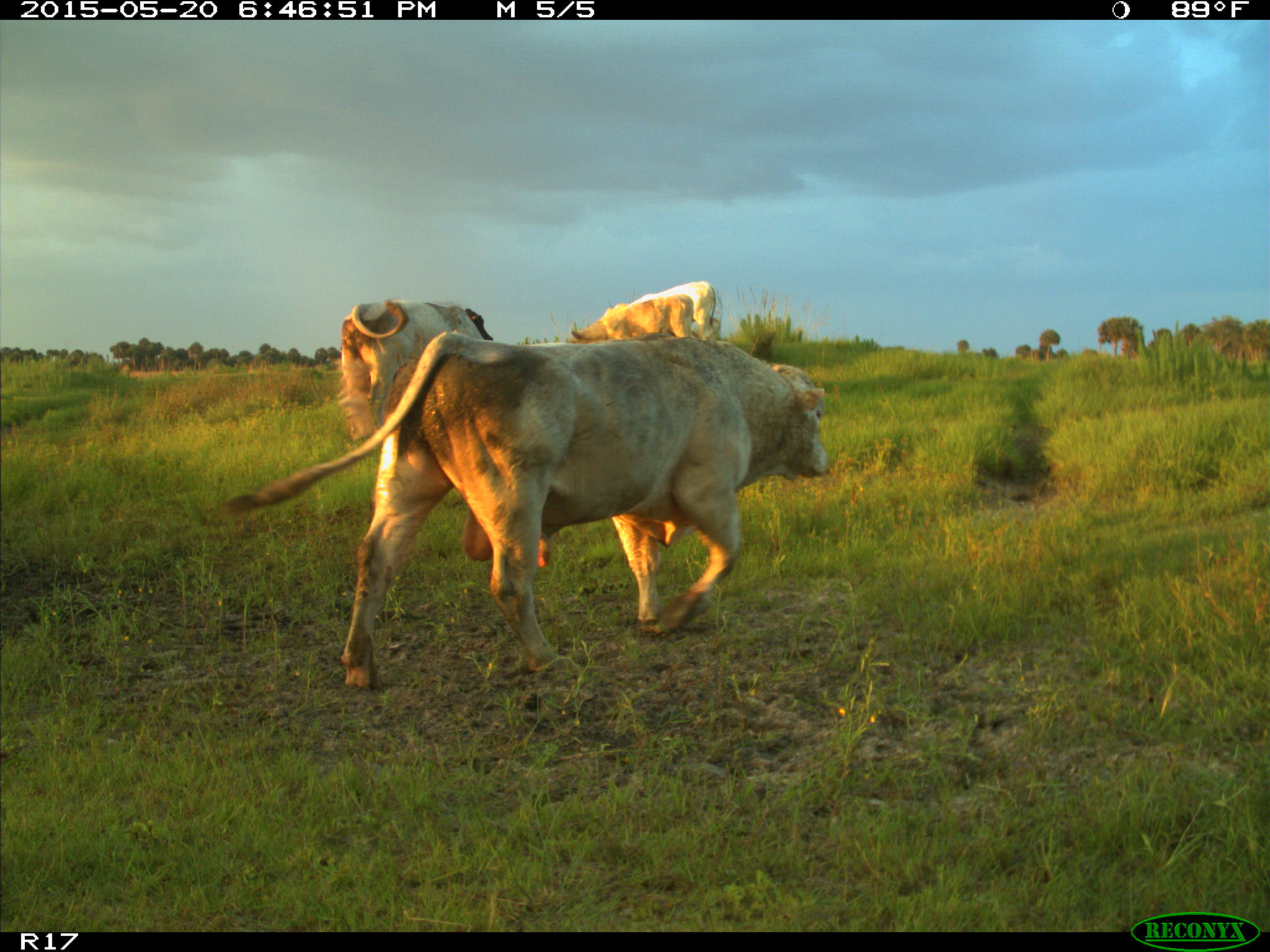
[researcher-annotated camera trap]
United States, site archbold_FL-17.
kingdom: Animalia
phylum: Chordata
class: Mammalia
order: Artiodactyla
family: Bovidae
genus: Bos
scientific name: Bos taurus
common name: domestic cow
Bos taurus (domestic cow).